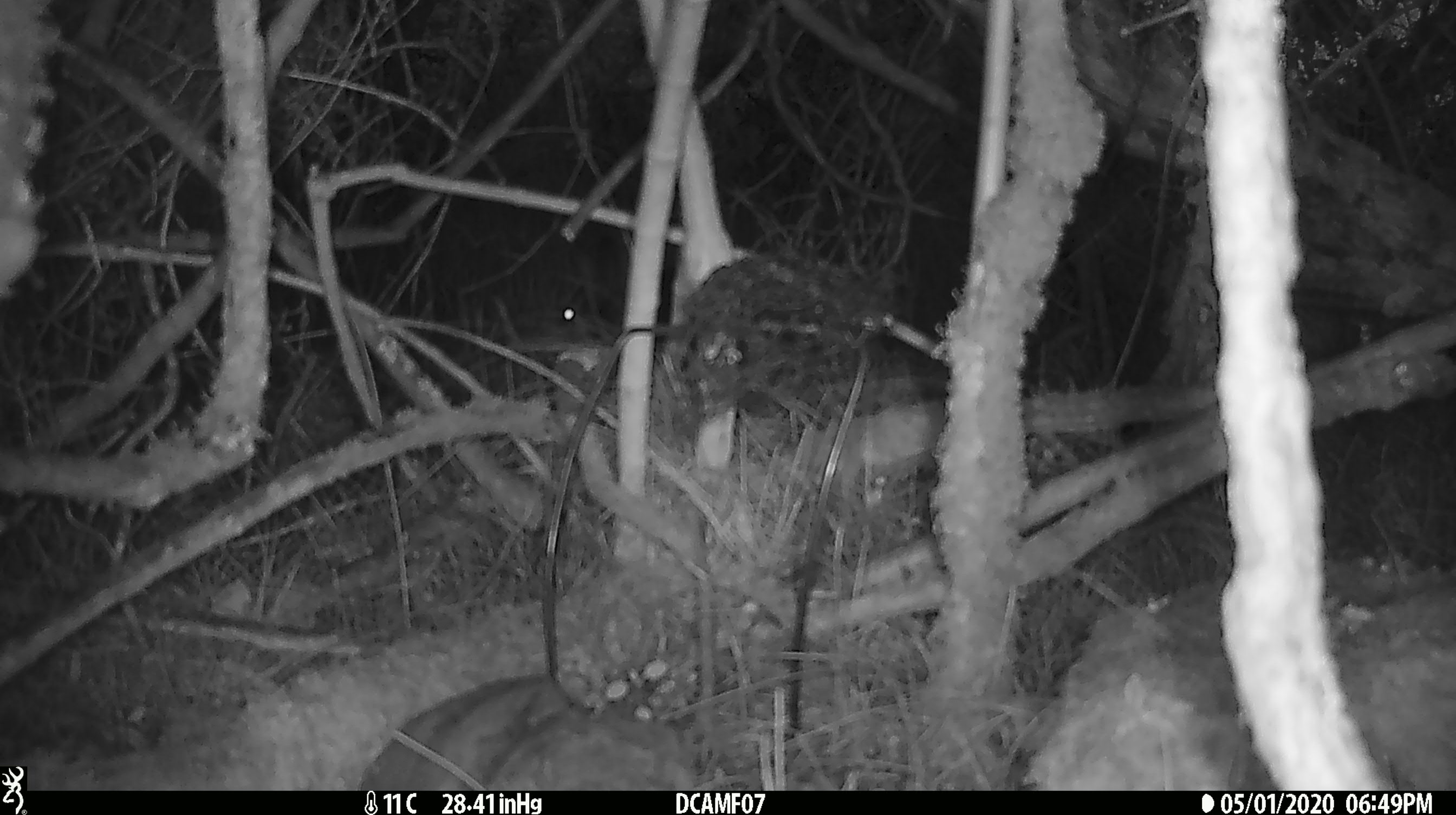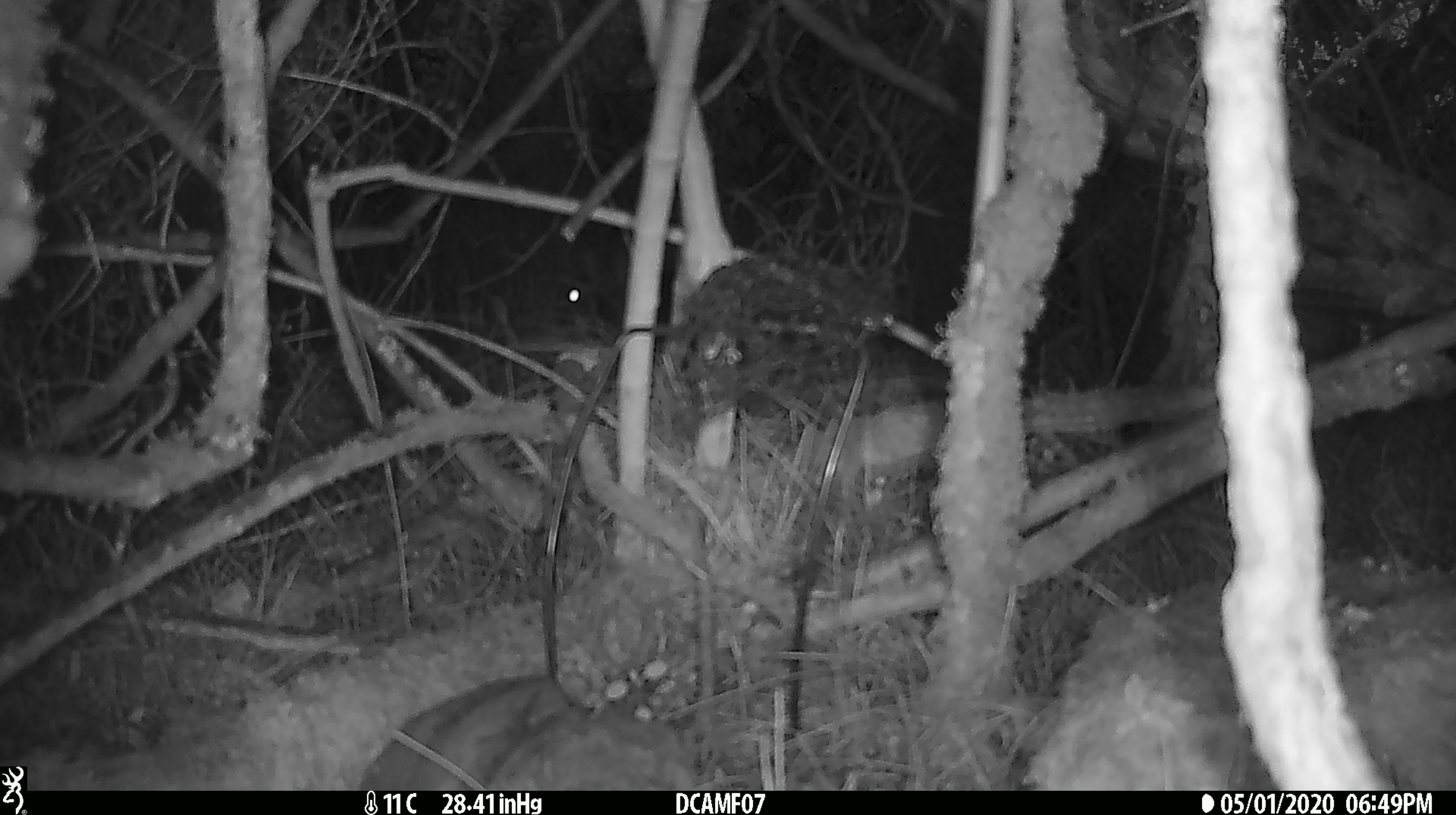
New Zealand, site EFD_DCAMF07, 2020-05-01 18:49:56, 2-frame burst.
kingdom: Animalia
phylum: Chordata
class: Mammalia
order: Lagomorpha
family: Leporidae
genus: Oryctolagus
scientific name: Oryctolagus cuniculus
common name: european rabbit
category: rabbit